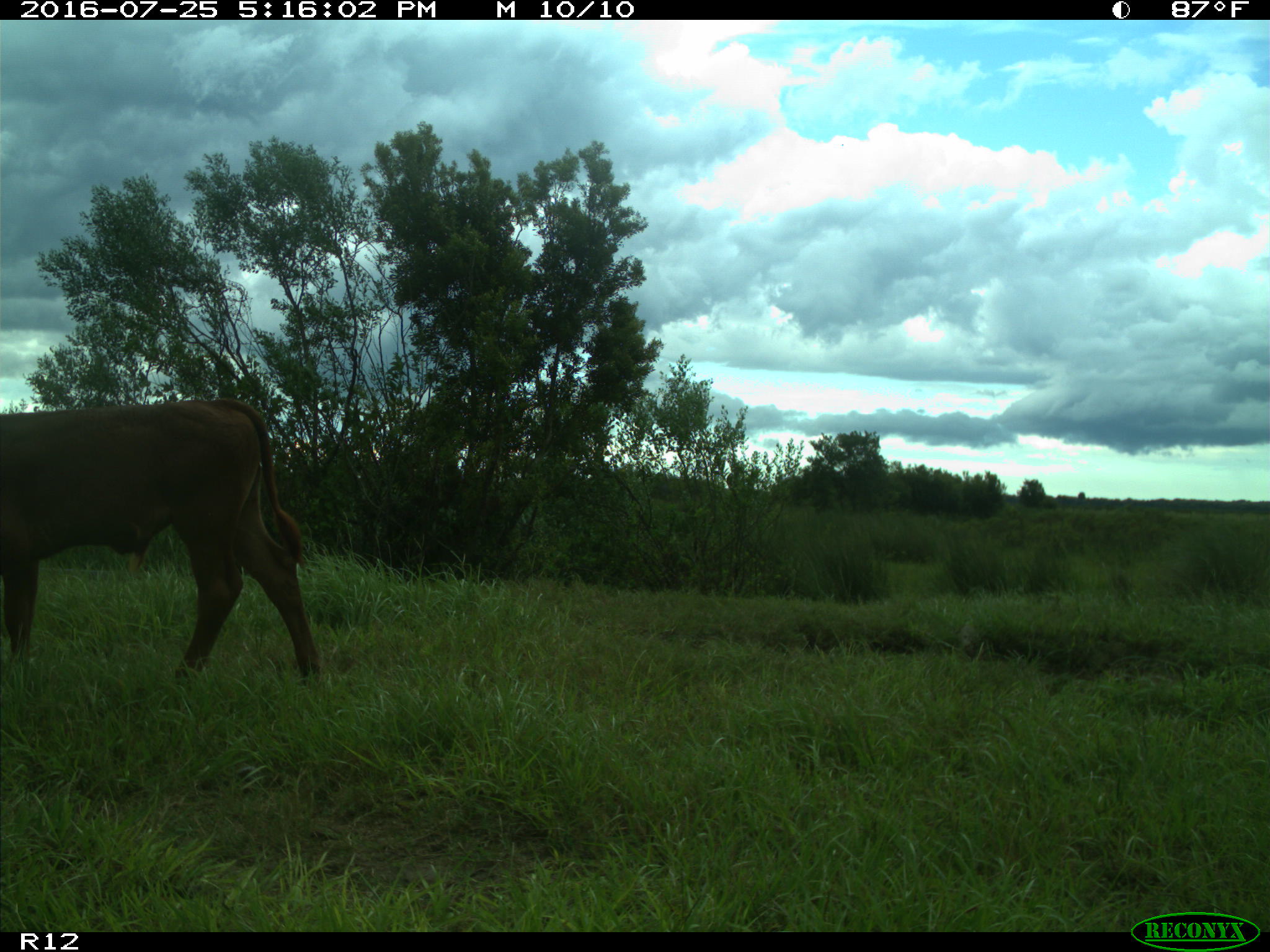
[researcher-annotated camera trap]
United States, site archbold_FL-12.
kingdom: Animalia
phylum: Chordata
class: Mammalia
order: Artiodactyla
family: Bovidae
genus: Bos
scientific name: Bos taurus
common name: domestic cow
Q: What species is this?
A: Bos taurus (domestic cow).